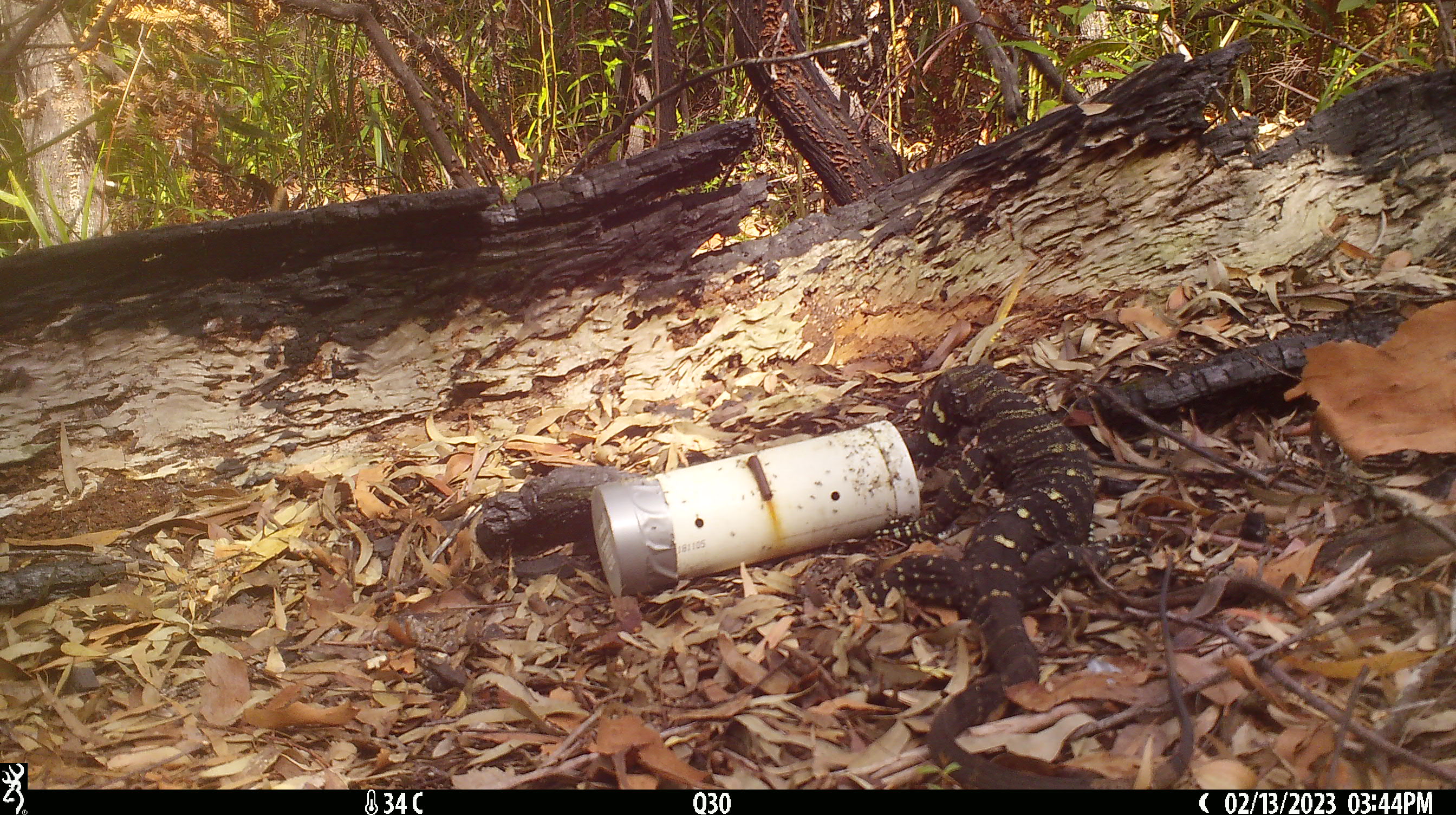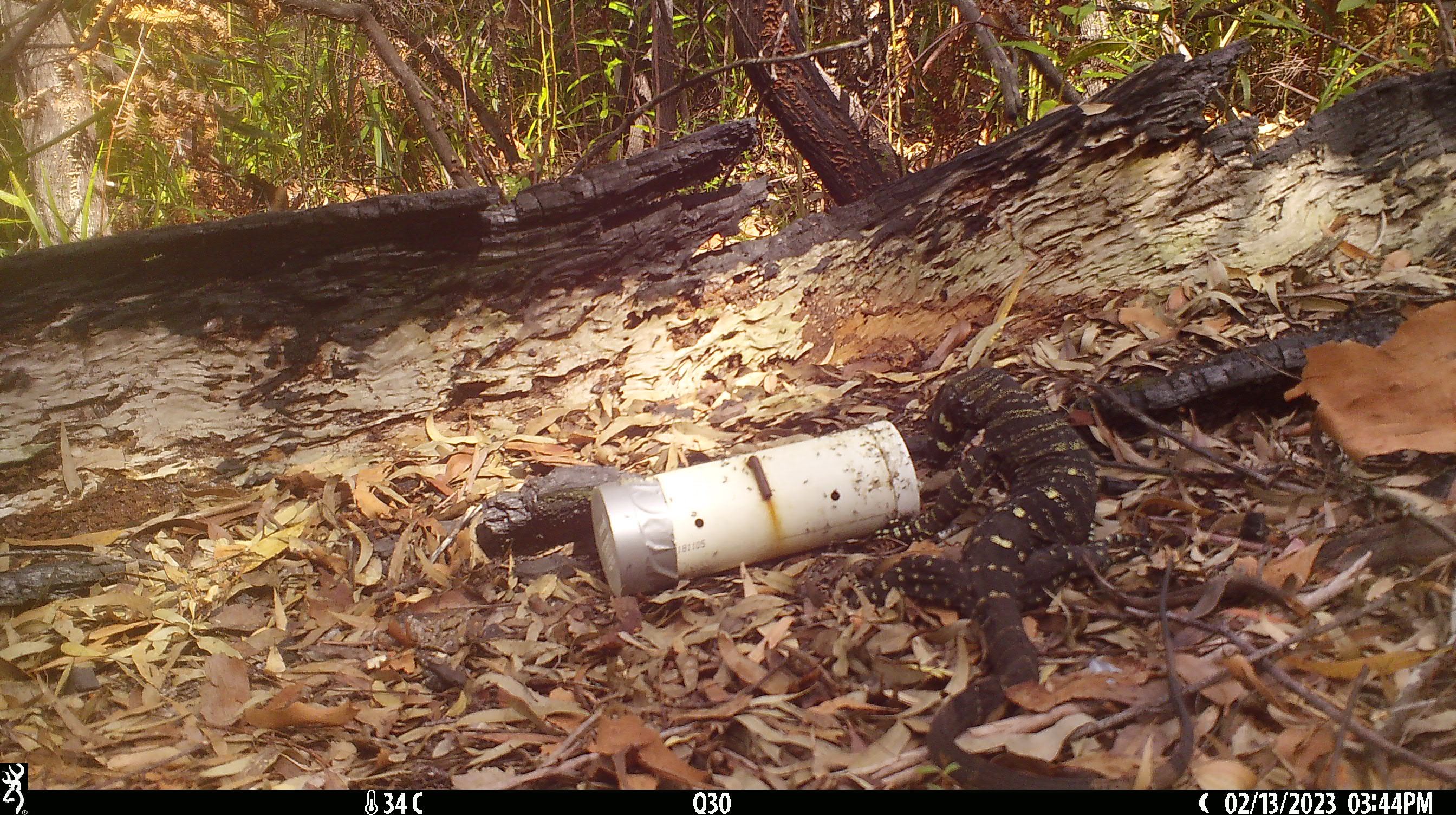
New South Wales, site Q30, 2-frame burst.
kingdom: Animalia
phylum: Chordata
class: Reptilia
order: Squamata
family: Varanidae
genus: Varanus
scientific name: Varanus varius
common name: lace monitor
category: goanna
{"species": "goanna (lace monitor) (Varanus varius)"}